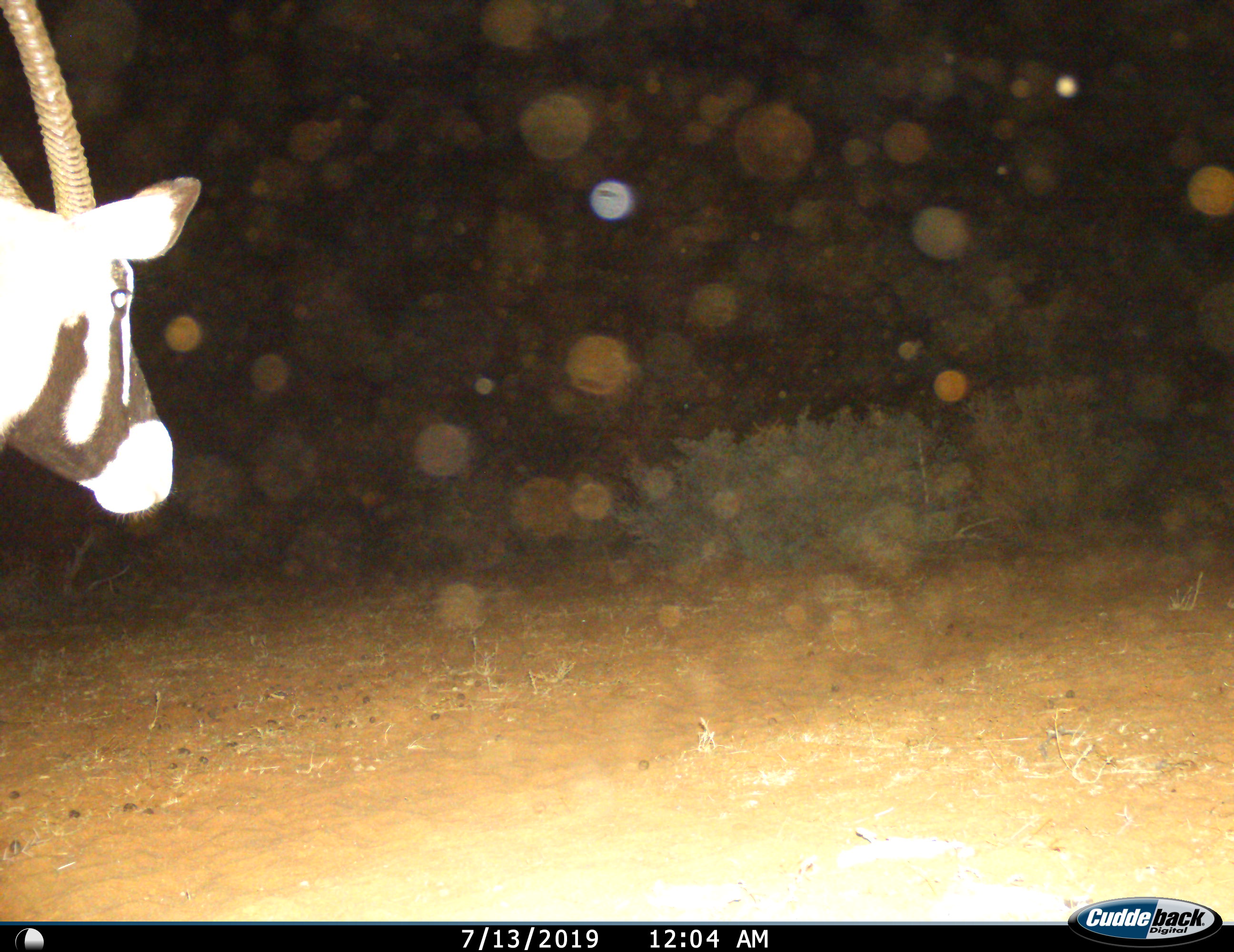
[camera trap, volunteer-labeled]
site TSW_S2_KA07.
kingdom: Animalia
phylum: Chordata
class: Mammalia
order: Artiodactyla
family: Bovidae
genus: Oryx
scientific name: Oryx gazella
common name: gemsbok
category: oryx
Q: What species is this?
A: Oryx (gemsbok) (Oryx gazella).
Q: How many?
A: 1.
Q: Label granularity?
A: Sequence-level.